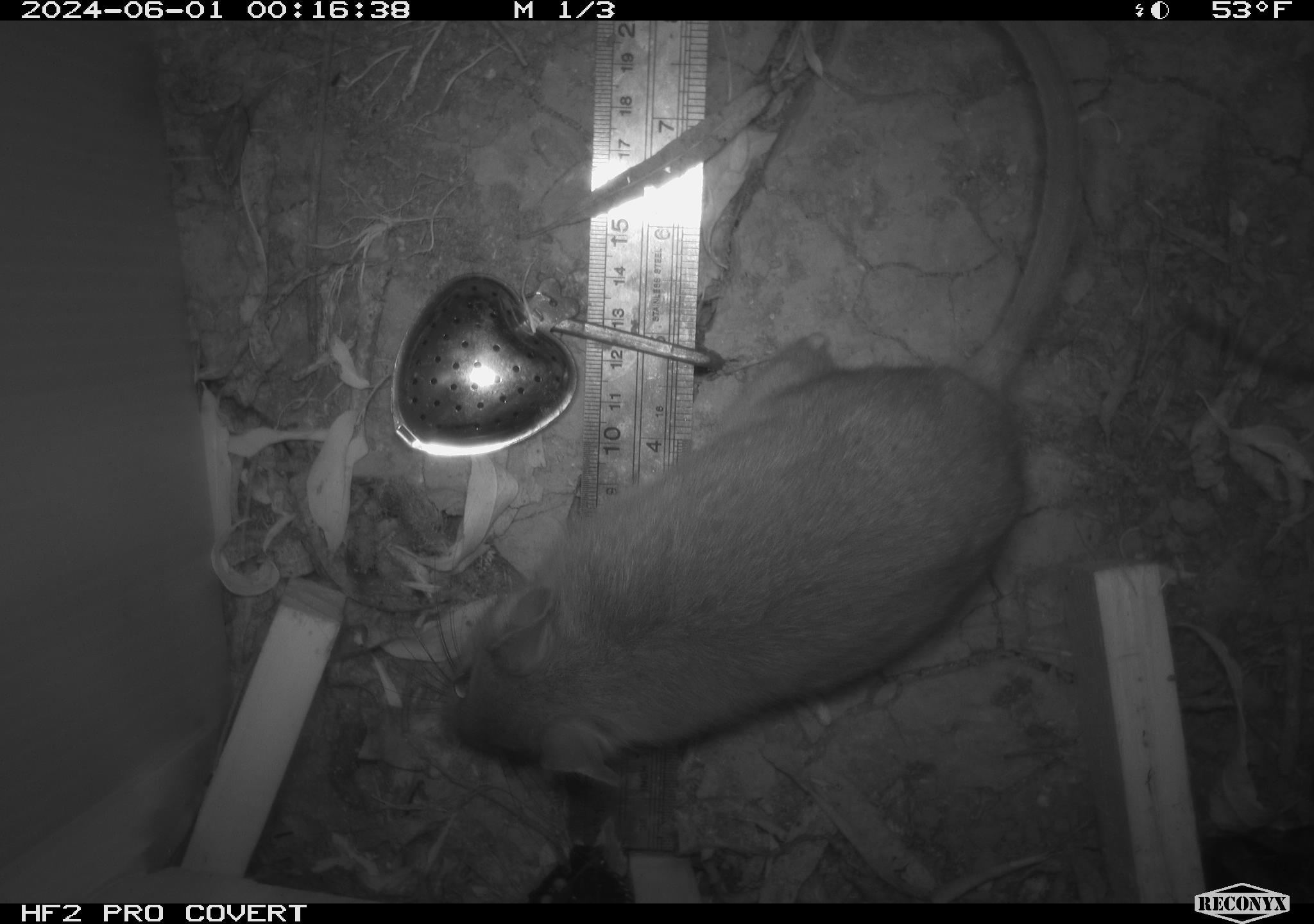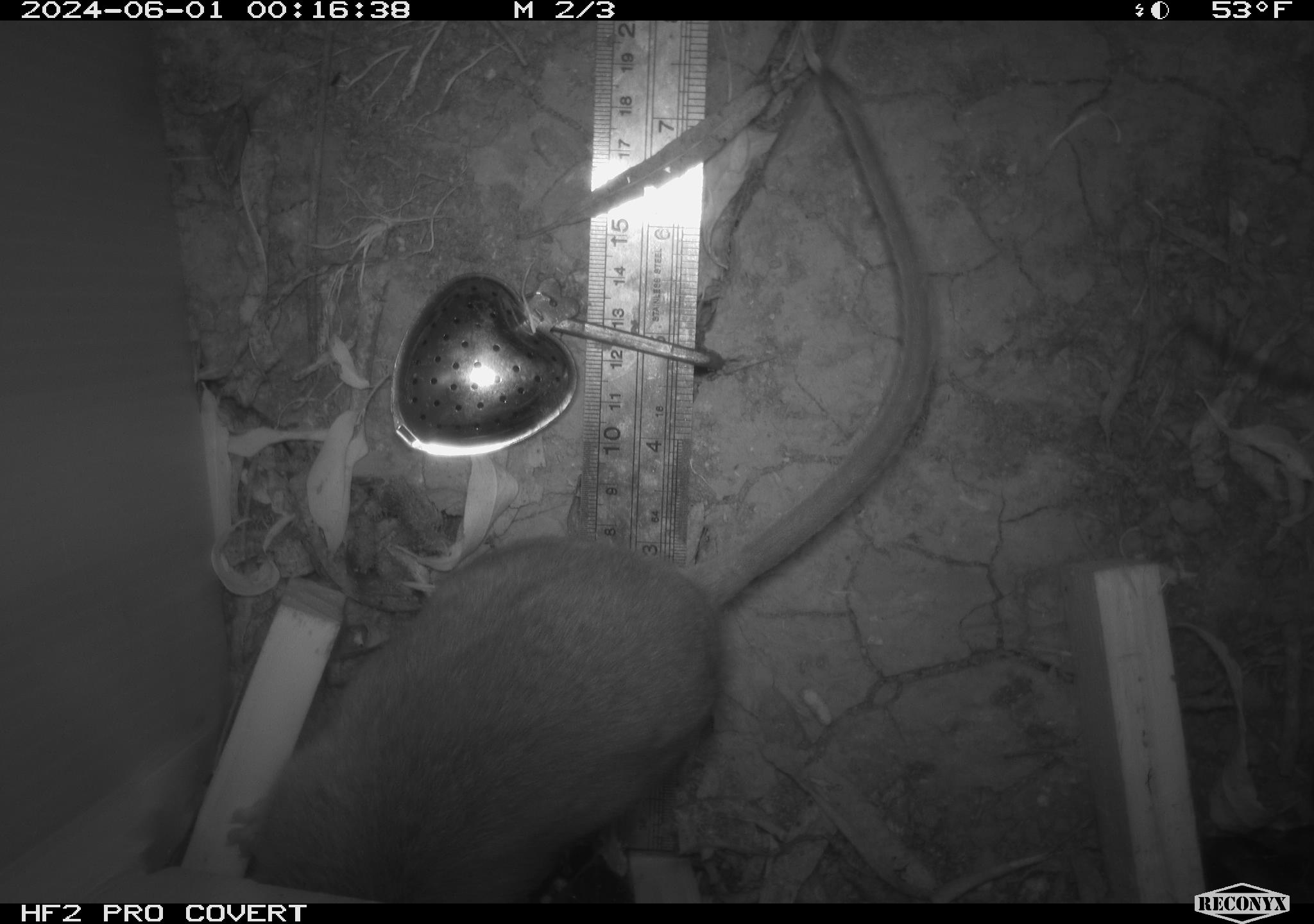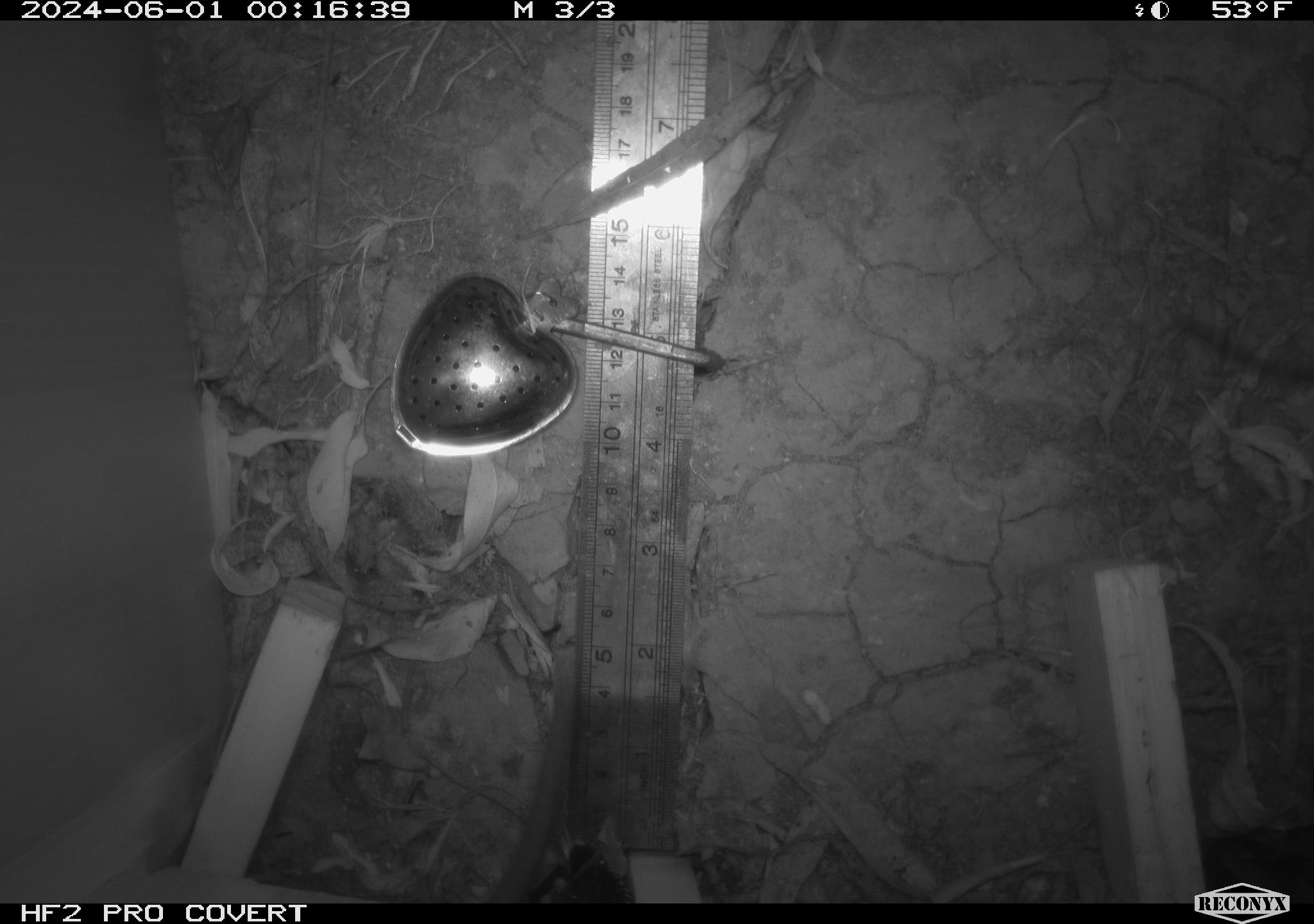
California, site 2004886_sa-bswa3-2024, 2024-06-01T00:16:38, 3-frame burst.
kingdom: Animalia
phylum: Chordata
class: Mammalia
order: Rodentia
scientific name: Rodentia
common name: woodrat or rat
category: woodrat or rat species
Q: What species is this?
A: Woodrat or rat species (woodrat or rat) (Rodentia).